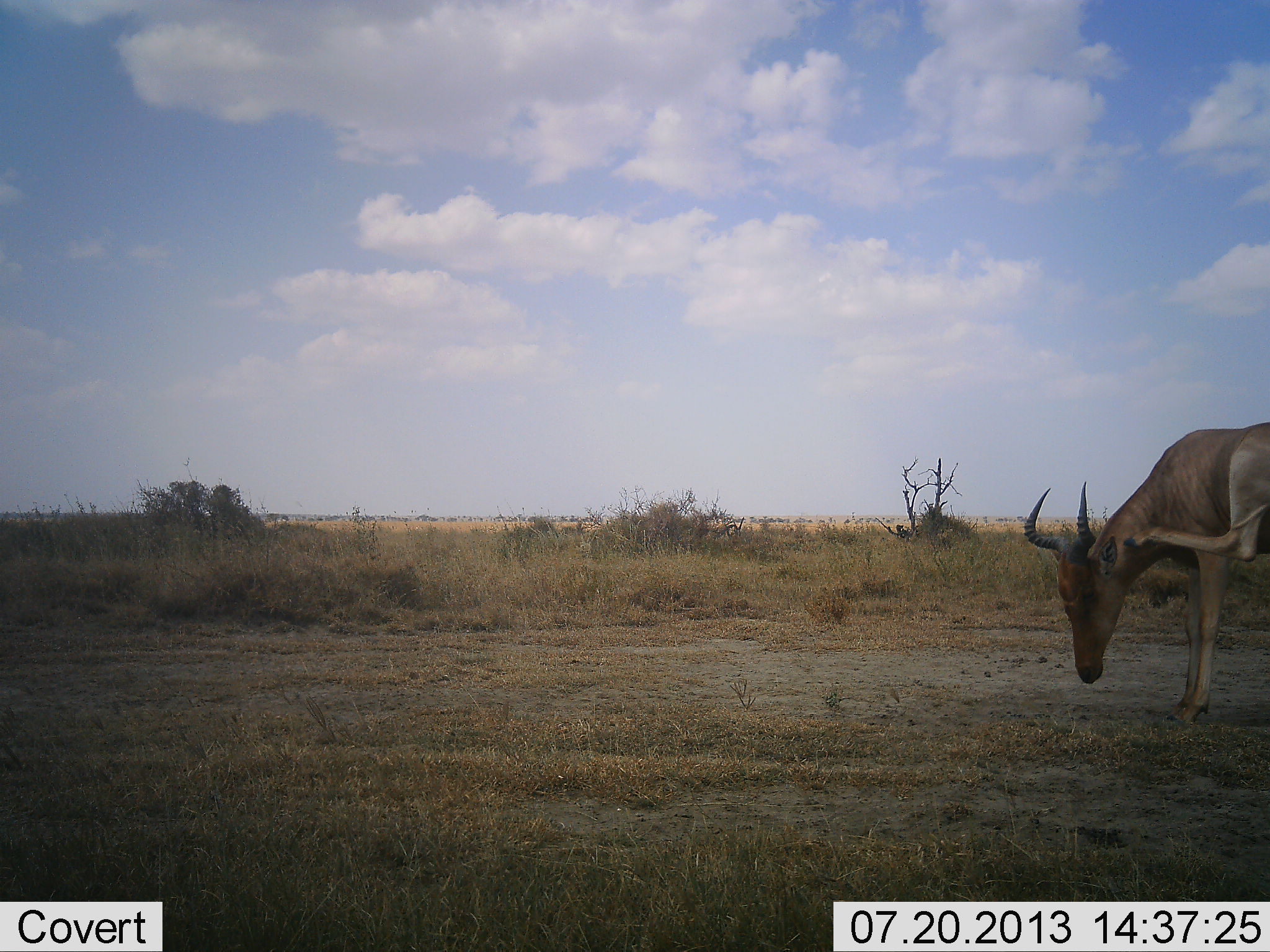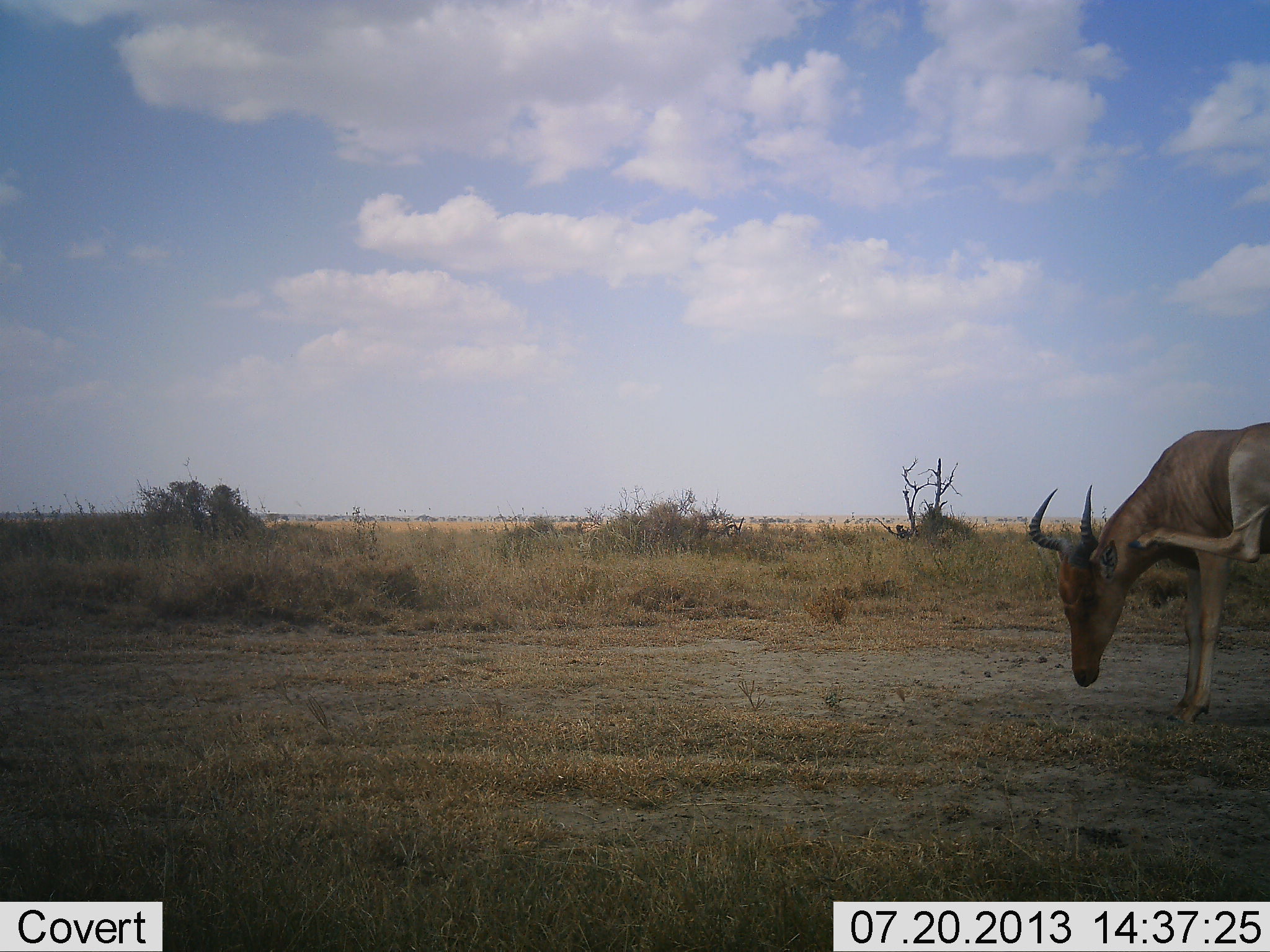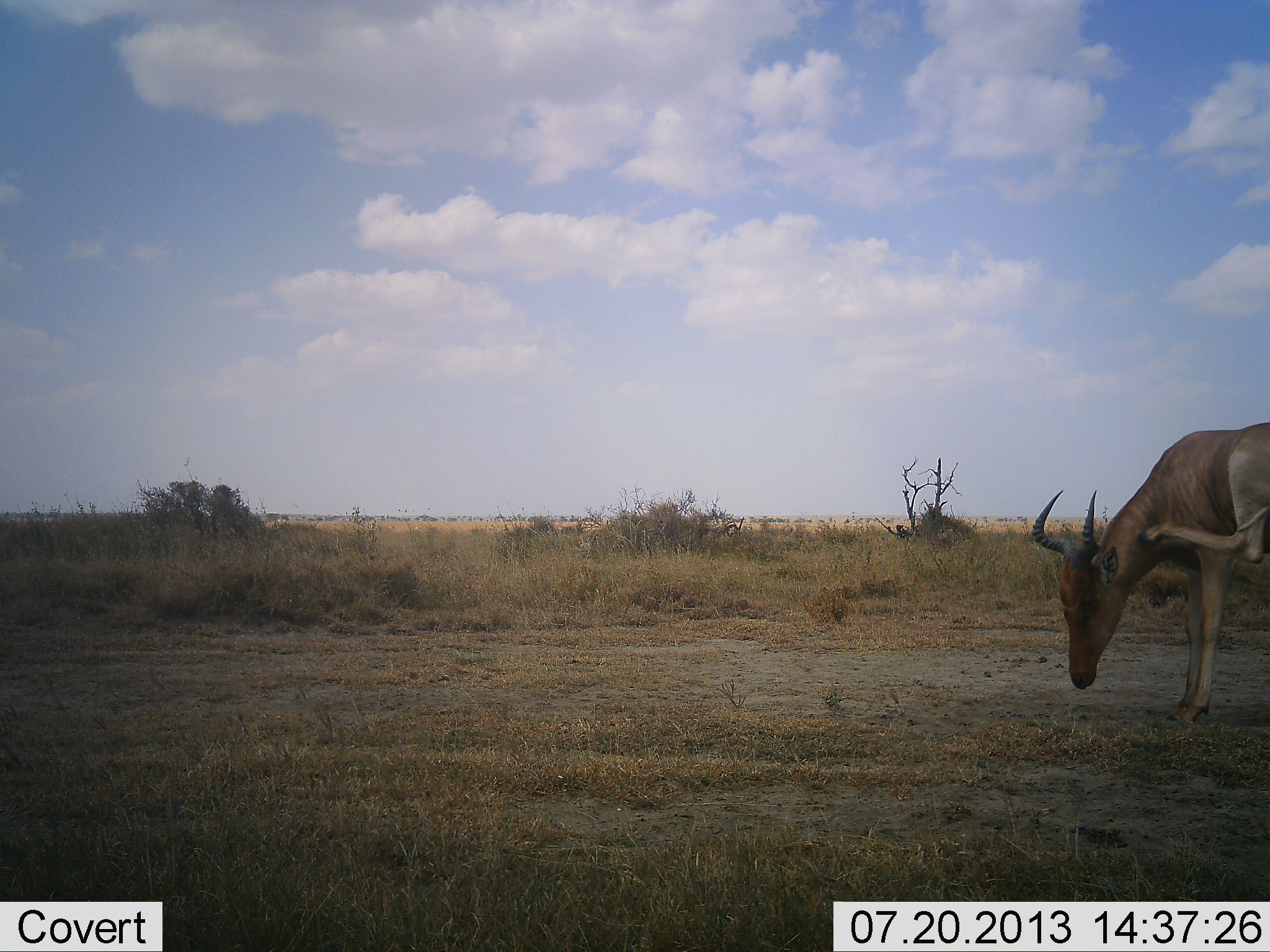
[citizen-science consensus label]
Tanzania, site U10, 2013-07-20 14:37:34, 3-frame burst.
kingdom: Animalia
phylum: Chordata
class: Mammalia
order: Artiodactyla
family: Bovidae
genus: Alcelaphus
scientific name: Alcelaphus buselaphus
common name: hartebeest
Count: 1.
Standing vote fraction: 80%.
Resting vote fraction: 10%.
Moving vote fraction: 20%.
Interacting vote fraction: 10%.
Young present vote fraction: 0%.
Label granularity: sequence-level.